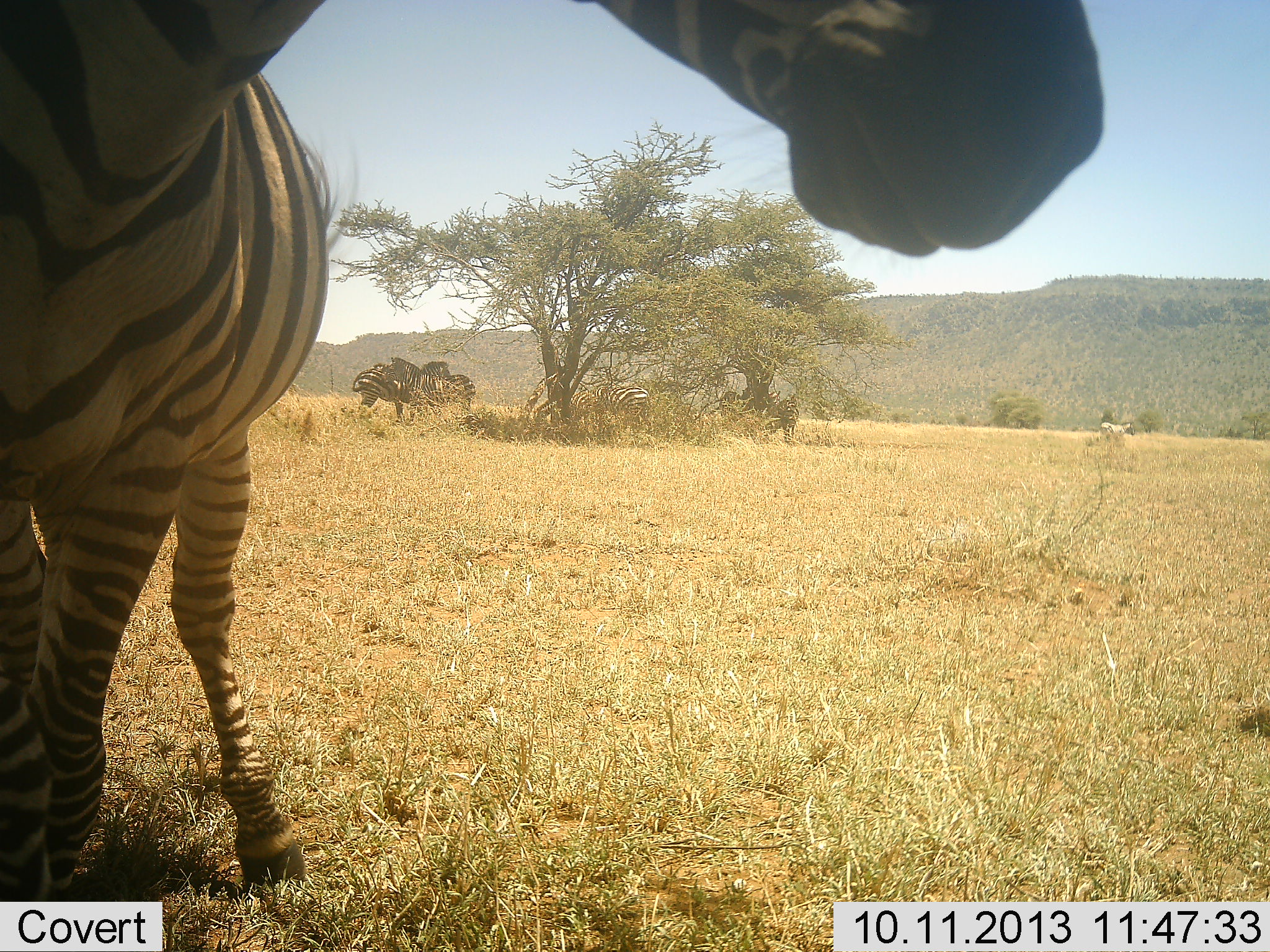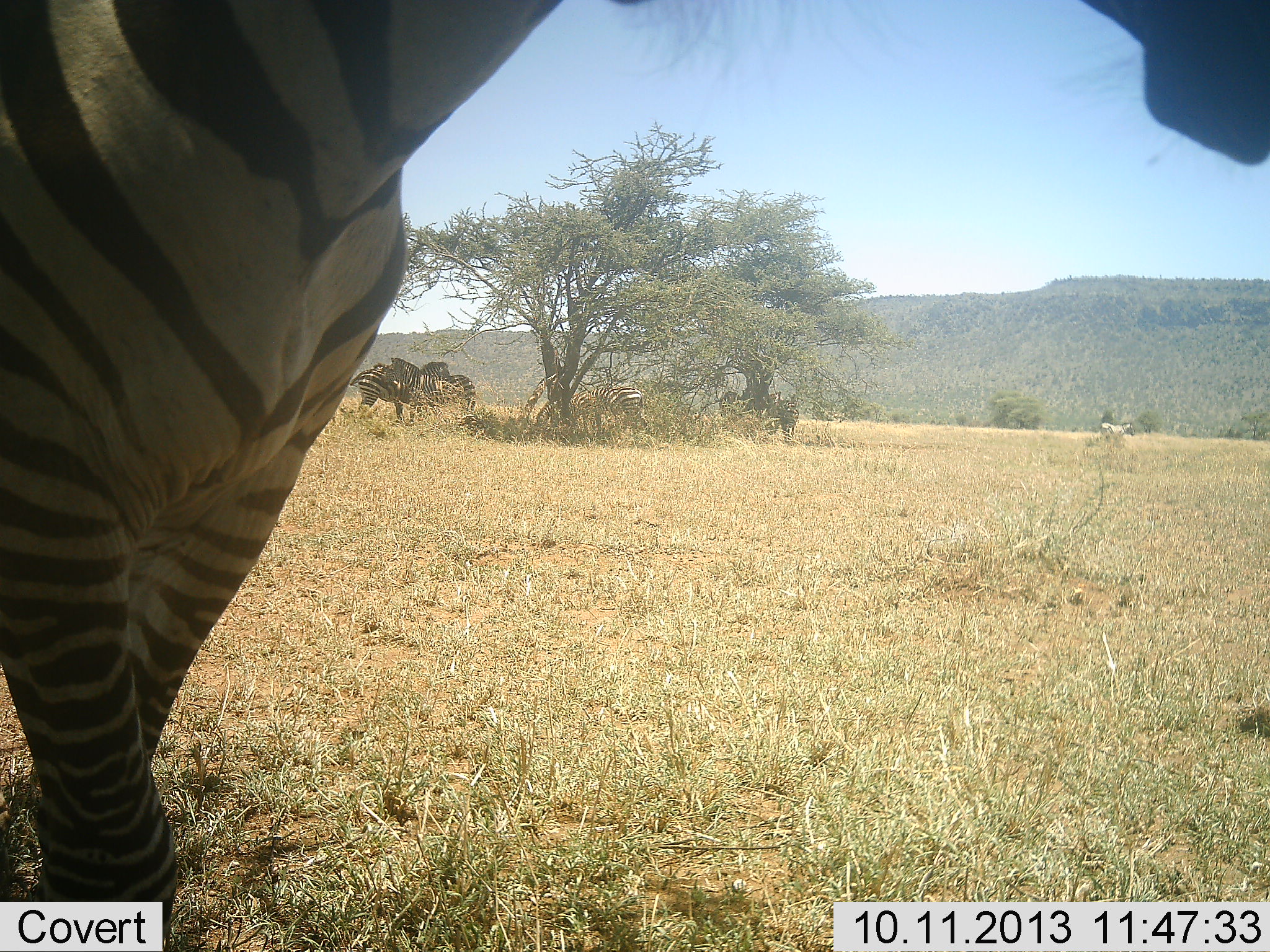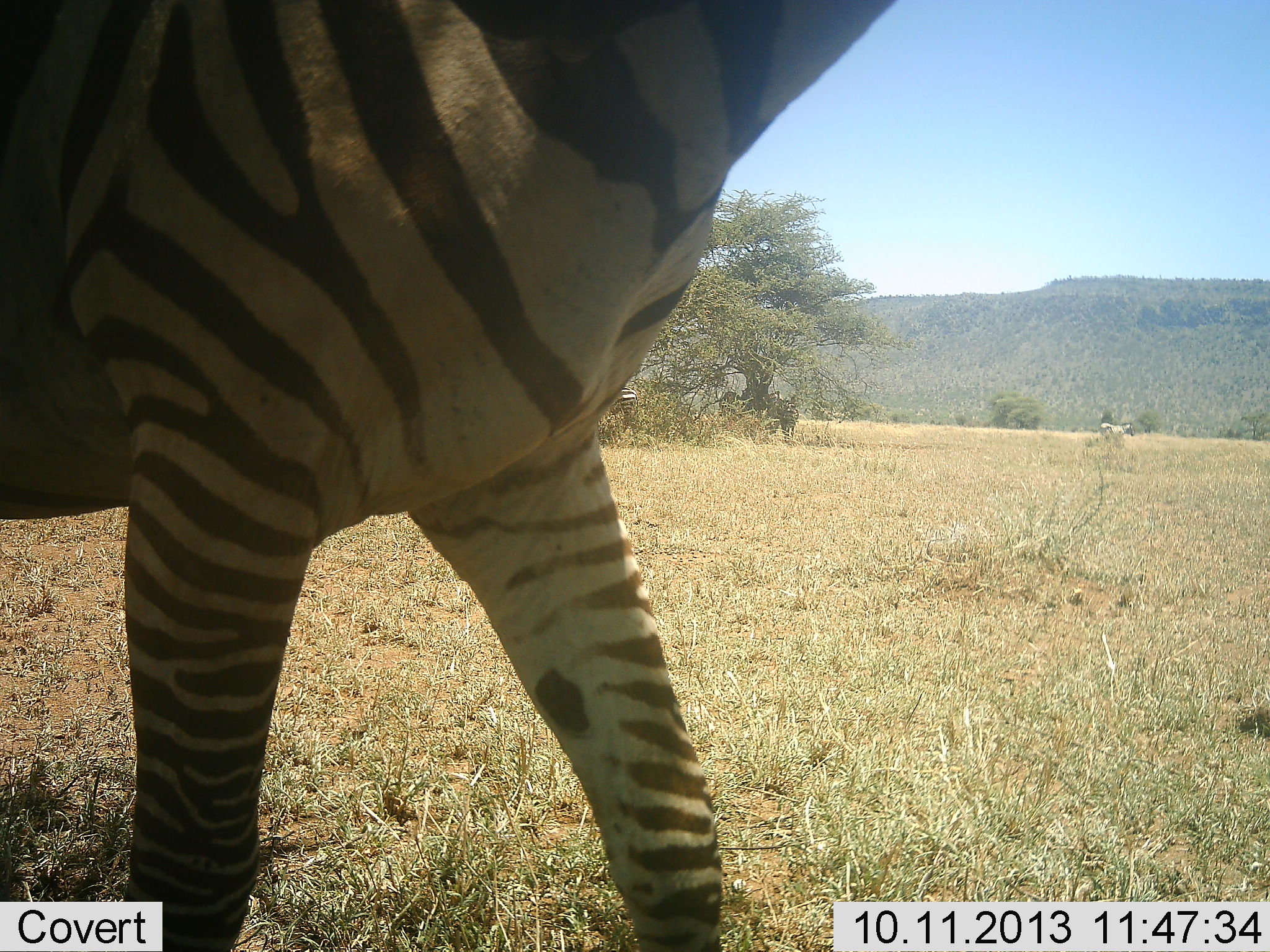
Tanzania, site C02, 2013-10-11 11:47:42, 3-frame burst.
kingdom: Animalia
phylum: Chordata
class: Mammalia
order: Perissodactyla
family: Equidae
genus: Equus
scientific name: Equus quagga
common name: plains zebra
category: zebra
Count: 5.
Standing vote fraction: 71%.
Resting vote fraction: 26%.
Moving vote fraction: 65%.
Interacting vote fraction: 16%.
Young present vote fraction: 0%.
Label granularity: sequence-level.